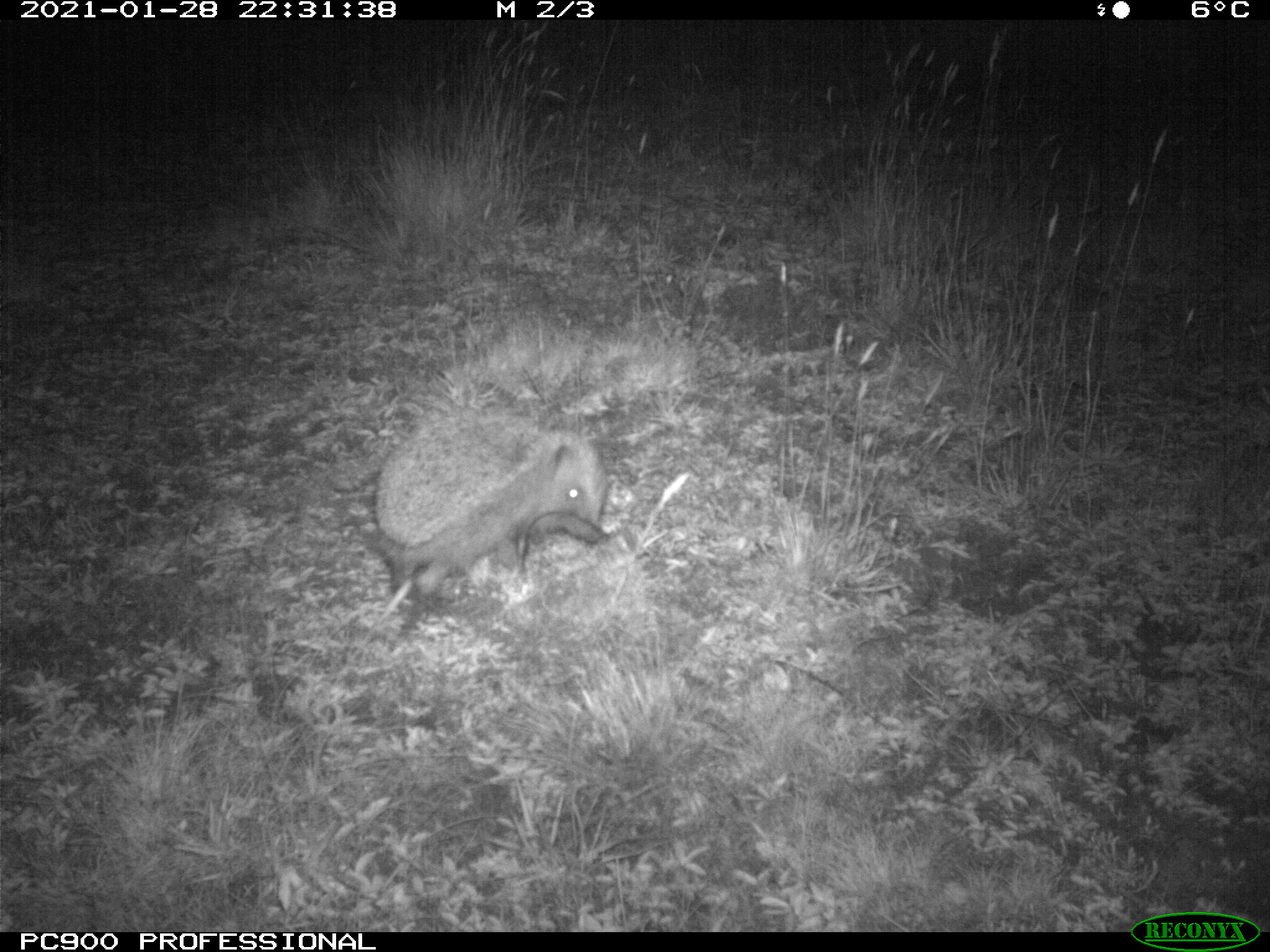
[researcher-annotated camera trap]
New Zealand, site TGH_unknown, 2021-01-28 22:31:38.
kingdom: Animalia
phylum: Chordata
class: Mammalia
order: Eulipotyphla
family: Erinaceidae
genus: Erinaceus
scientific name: Erinaceus europaeus europaeus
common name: european hedgehog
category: hedgehog